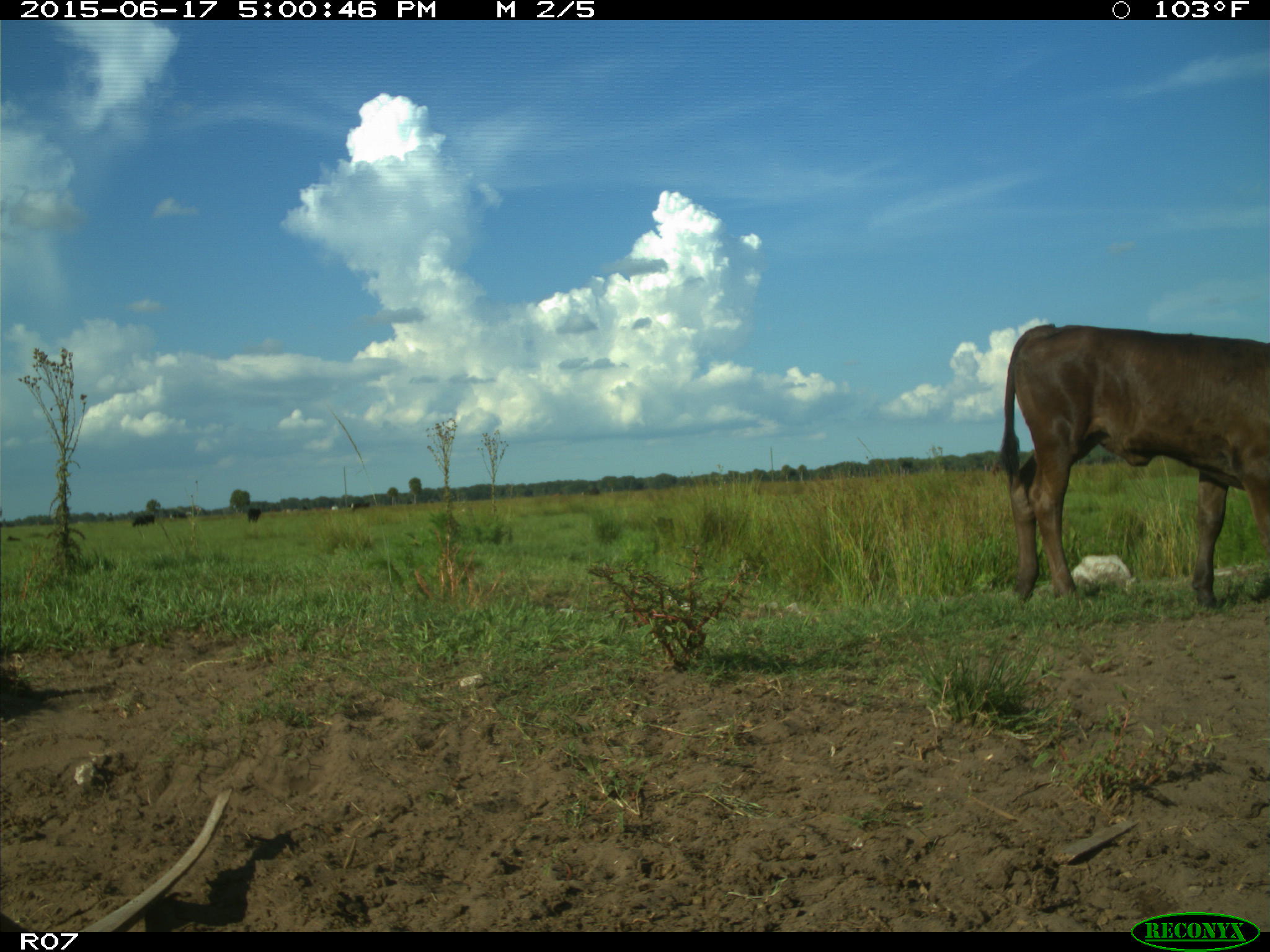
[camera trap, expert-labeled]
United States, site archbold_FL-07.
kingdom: Animalia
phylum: Chordata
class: Mammalia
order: Artiodactyla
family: Bovidae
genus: Bos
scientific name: Bos taurus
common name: domestic cow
Bos taurus (domestic cow).